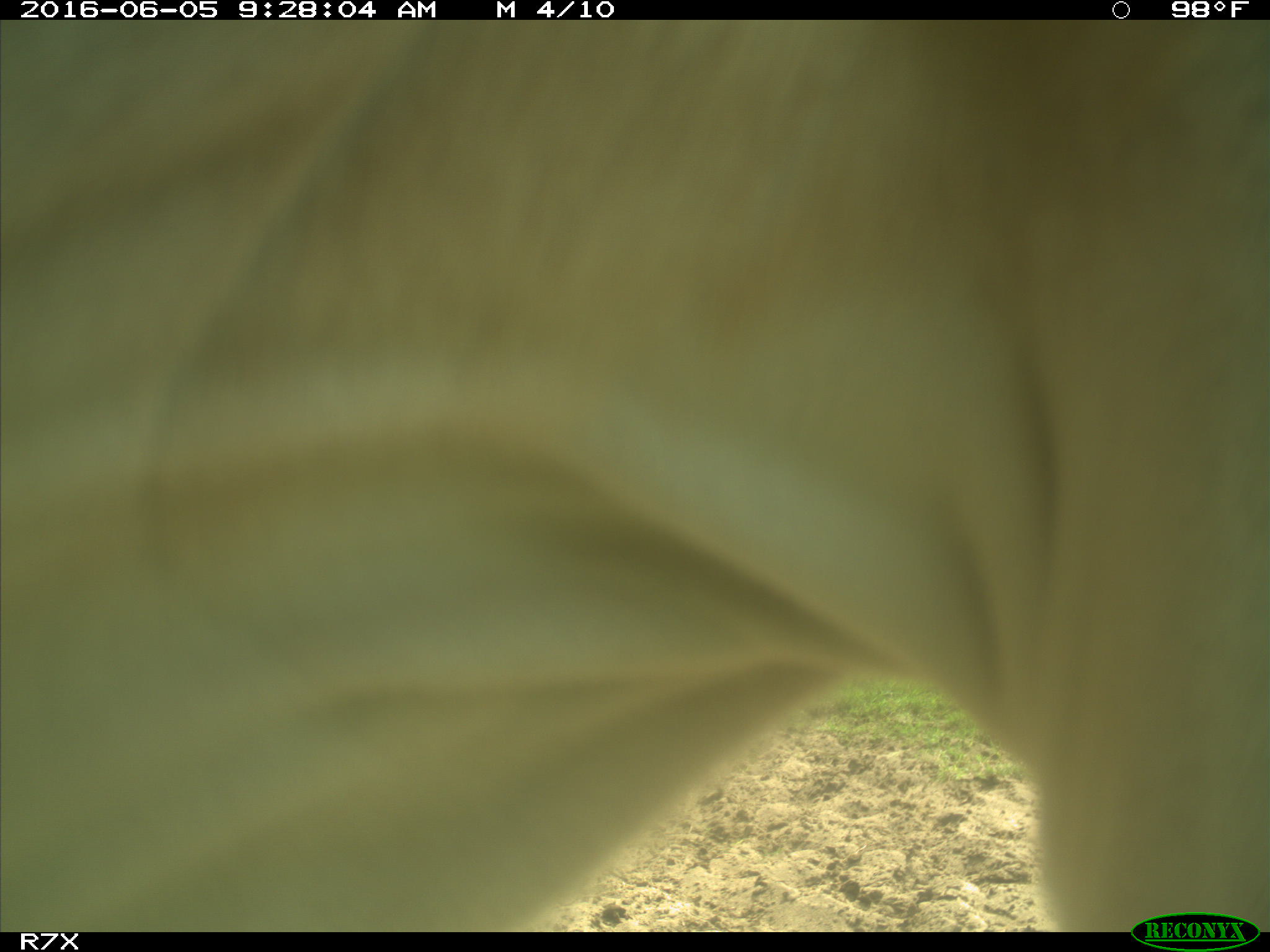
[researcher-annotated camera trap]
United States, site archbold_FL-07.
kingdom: Animalia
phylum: Chordata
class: Mammalia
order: Artiodactyla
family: Bovidae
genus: Bos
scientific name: Bos taurus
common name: domestic cow